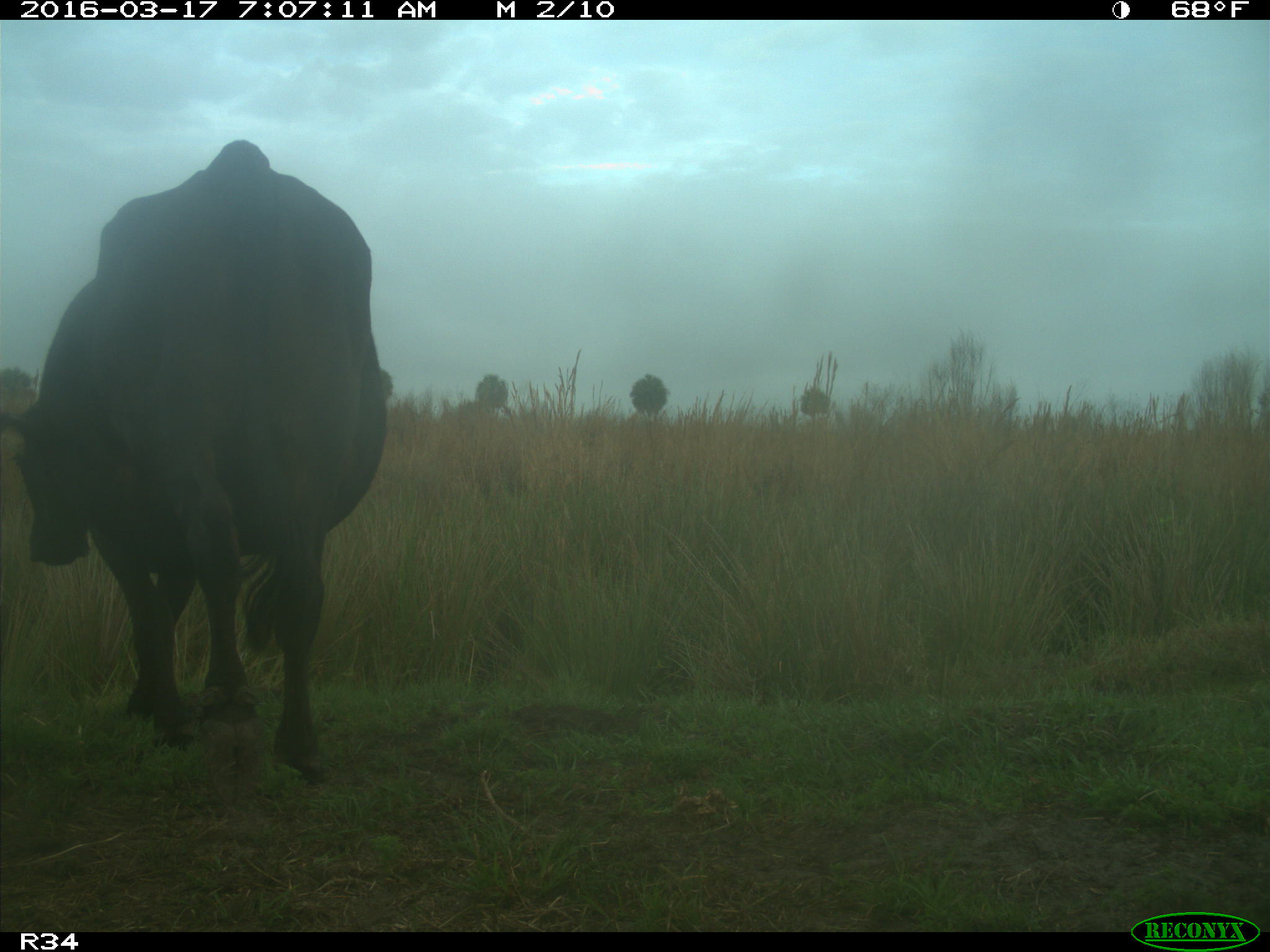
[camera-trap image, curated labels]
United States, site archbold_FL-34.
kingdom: Animalia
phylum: Chordata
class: Mammalia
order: Artiodactyla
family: Bovidae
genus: Bos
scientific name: Bos taurus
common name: domestic cow